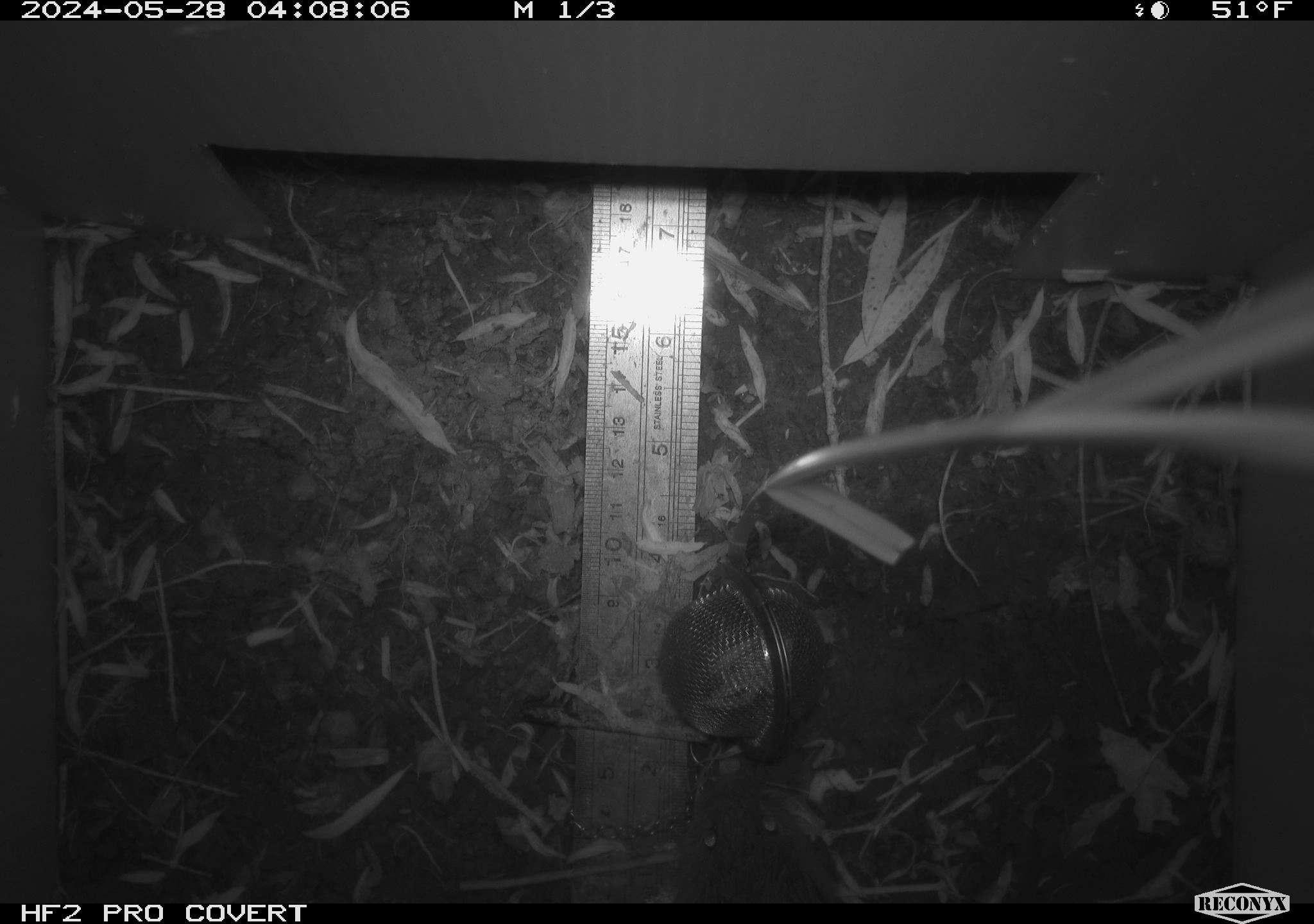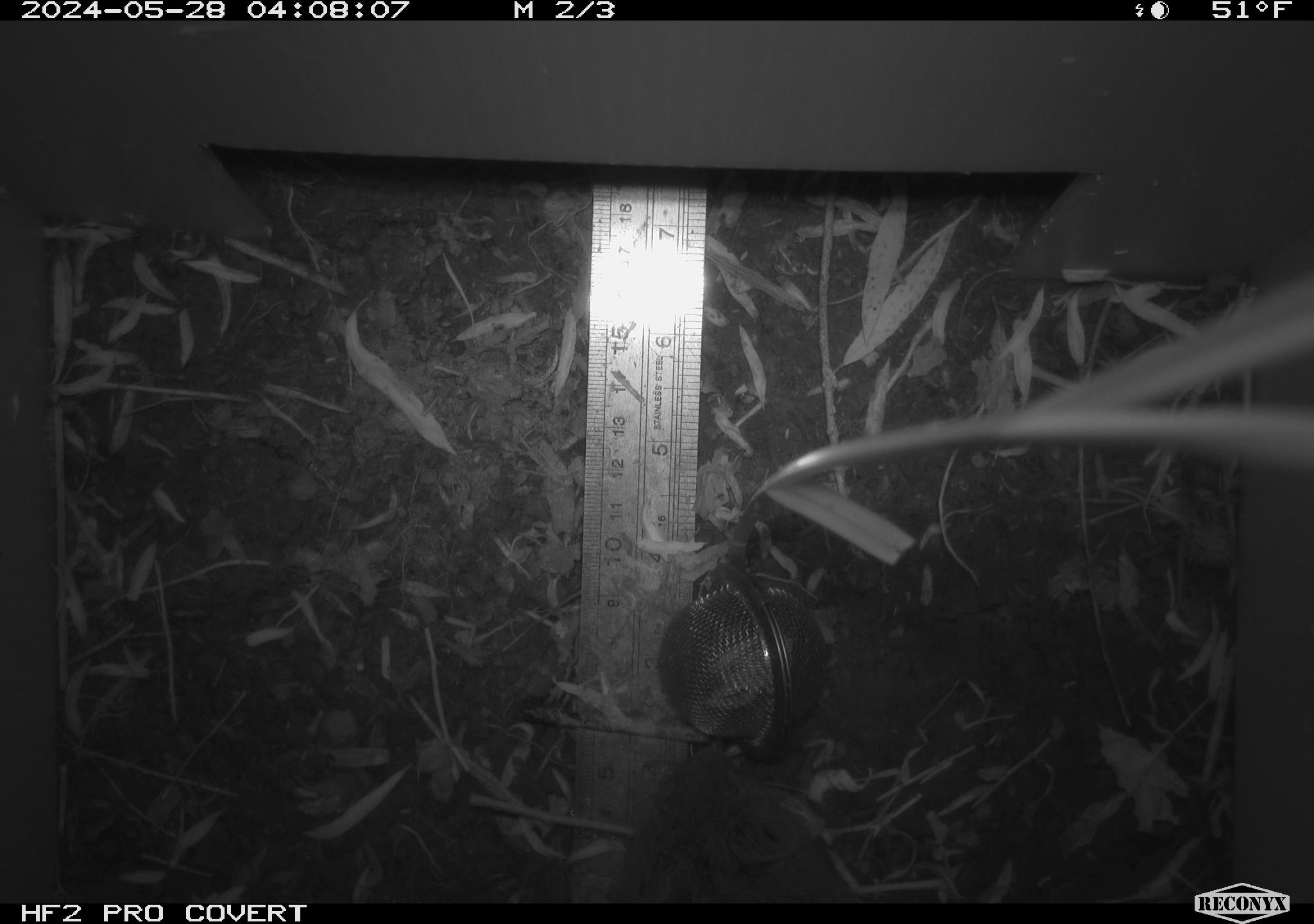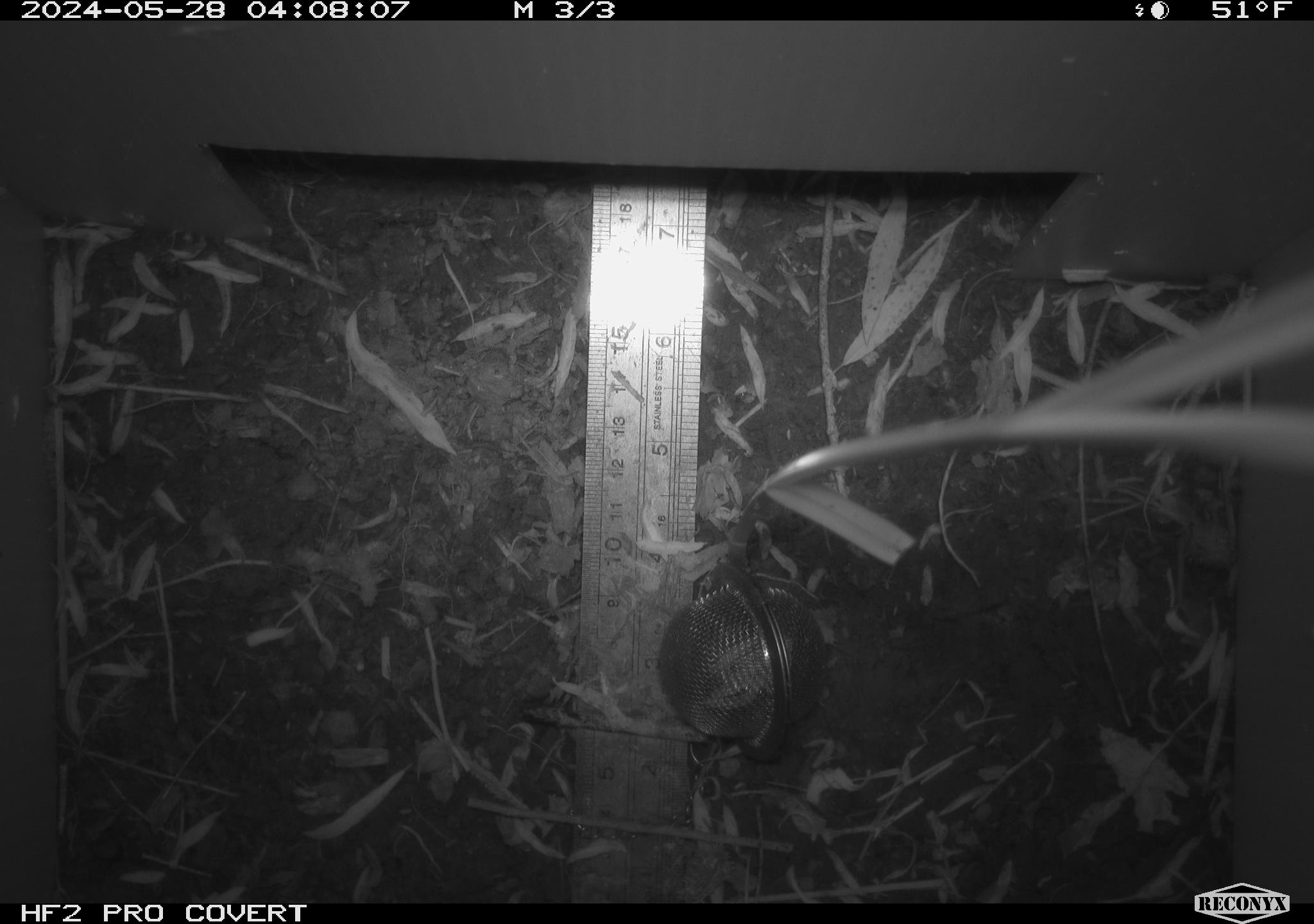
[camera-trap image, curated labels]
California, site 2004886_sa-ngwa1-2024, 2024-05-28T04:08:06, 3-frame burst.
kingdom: Animalia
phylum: Chordata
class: Mammalia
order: Rodentia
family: Cricetidae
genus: Microtus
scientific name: Microtus californicus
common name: california vole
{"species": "california vole (Microtus californicus)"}